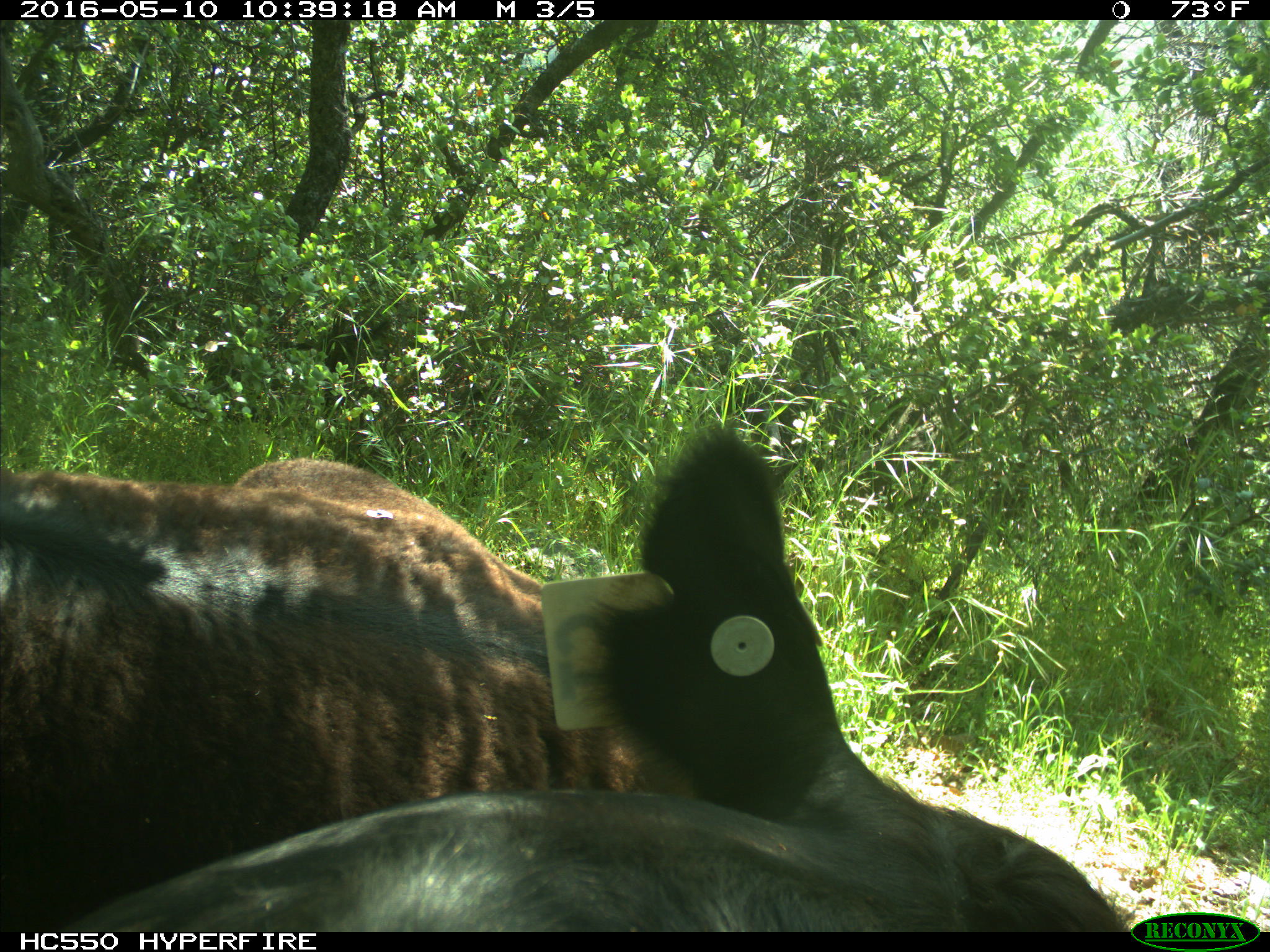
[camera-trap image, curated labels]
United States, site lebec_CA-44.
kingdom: Animalia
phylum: Chordata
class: Mammalia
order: Artiodactyla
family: Bovidae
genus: Bos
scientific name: Bos taurus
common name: domestic cow